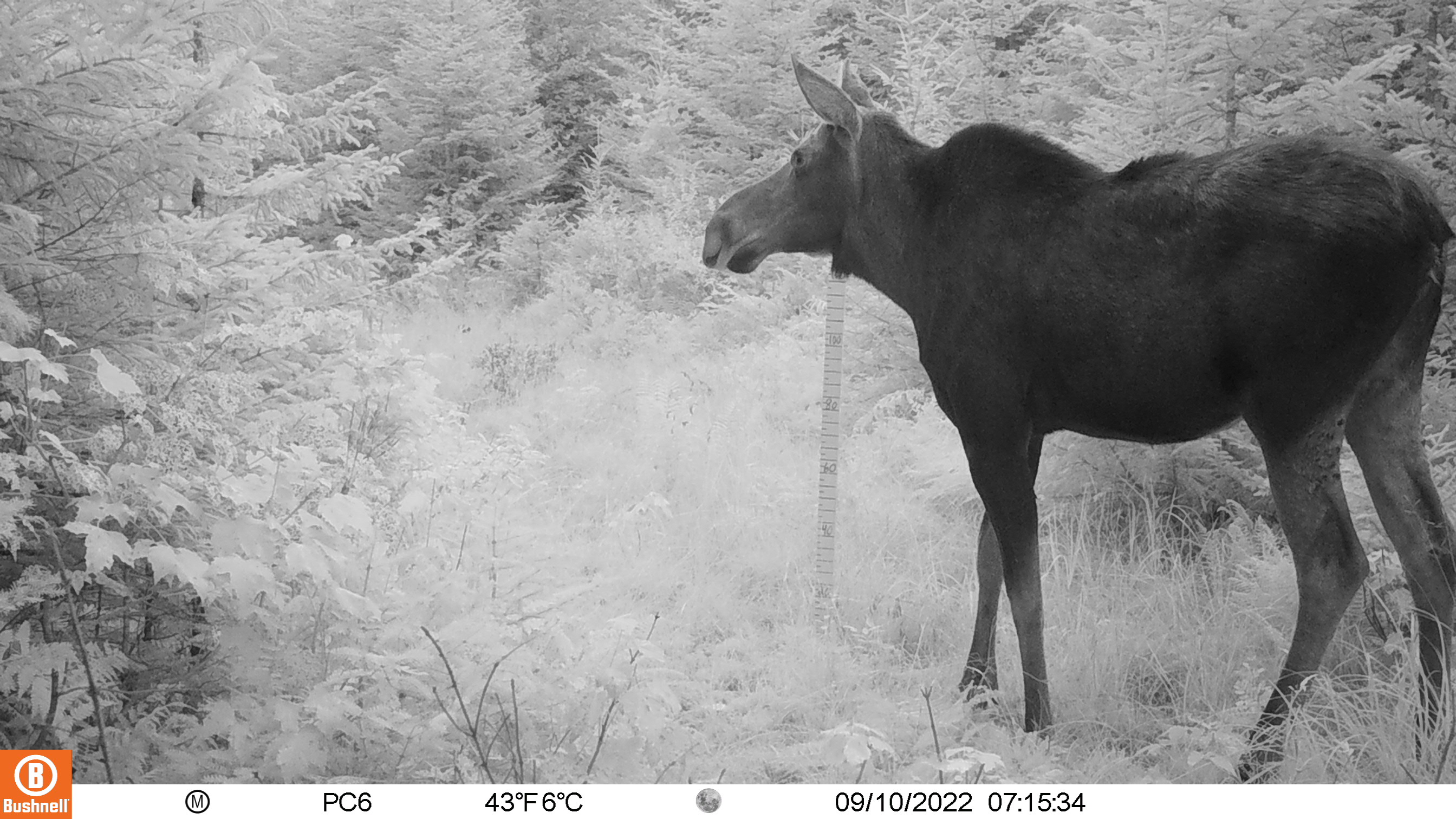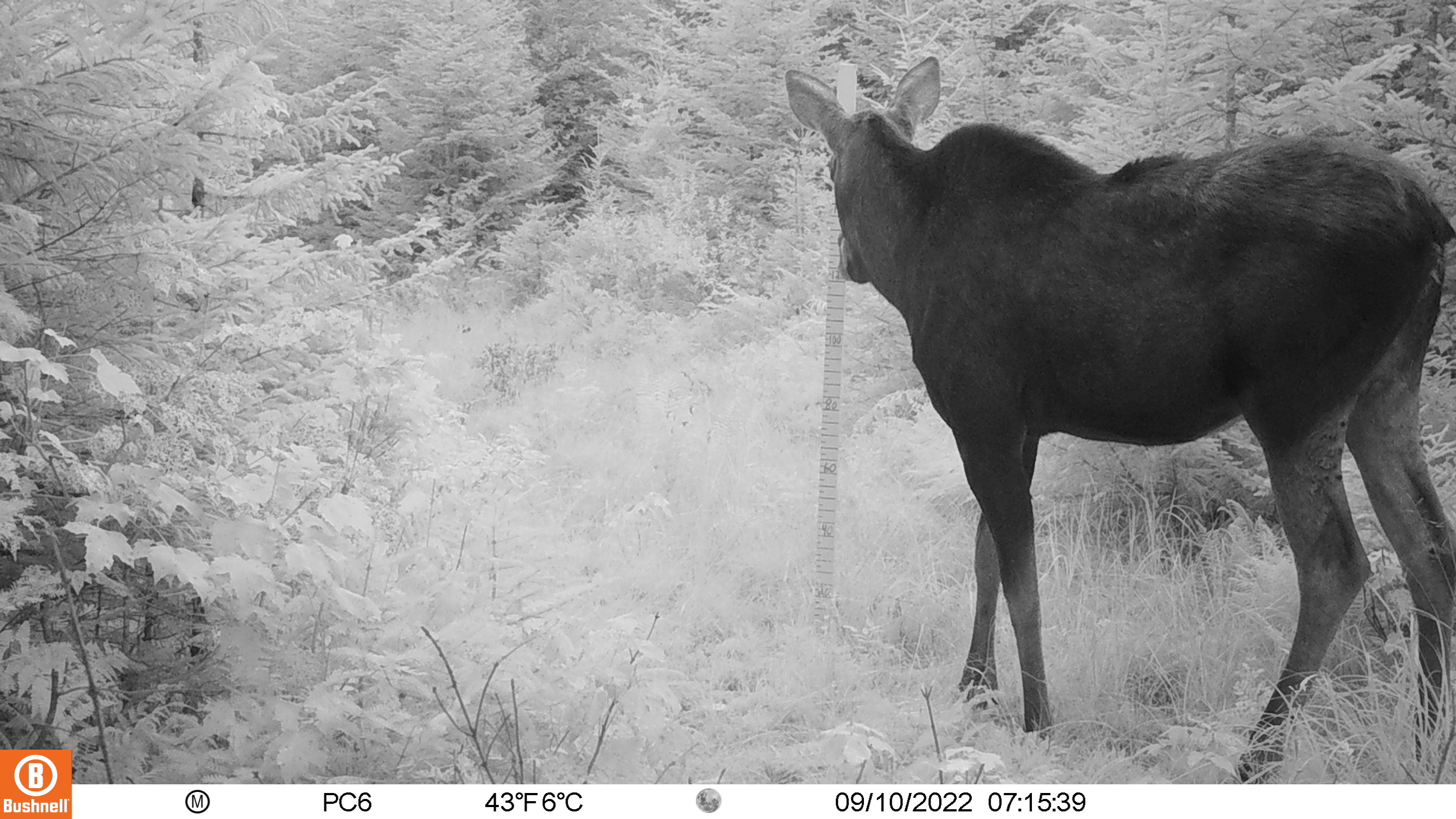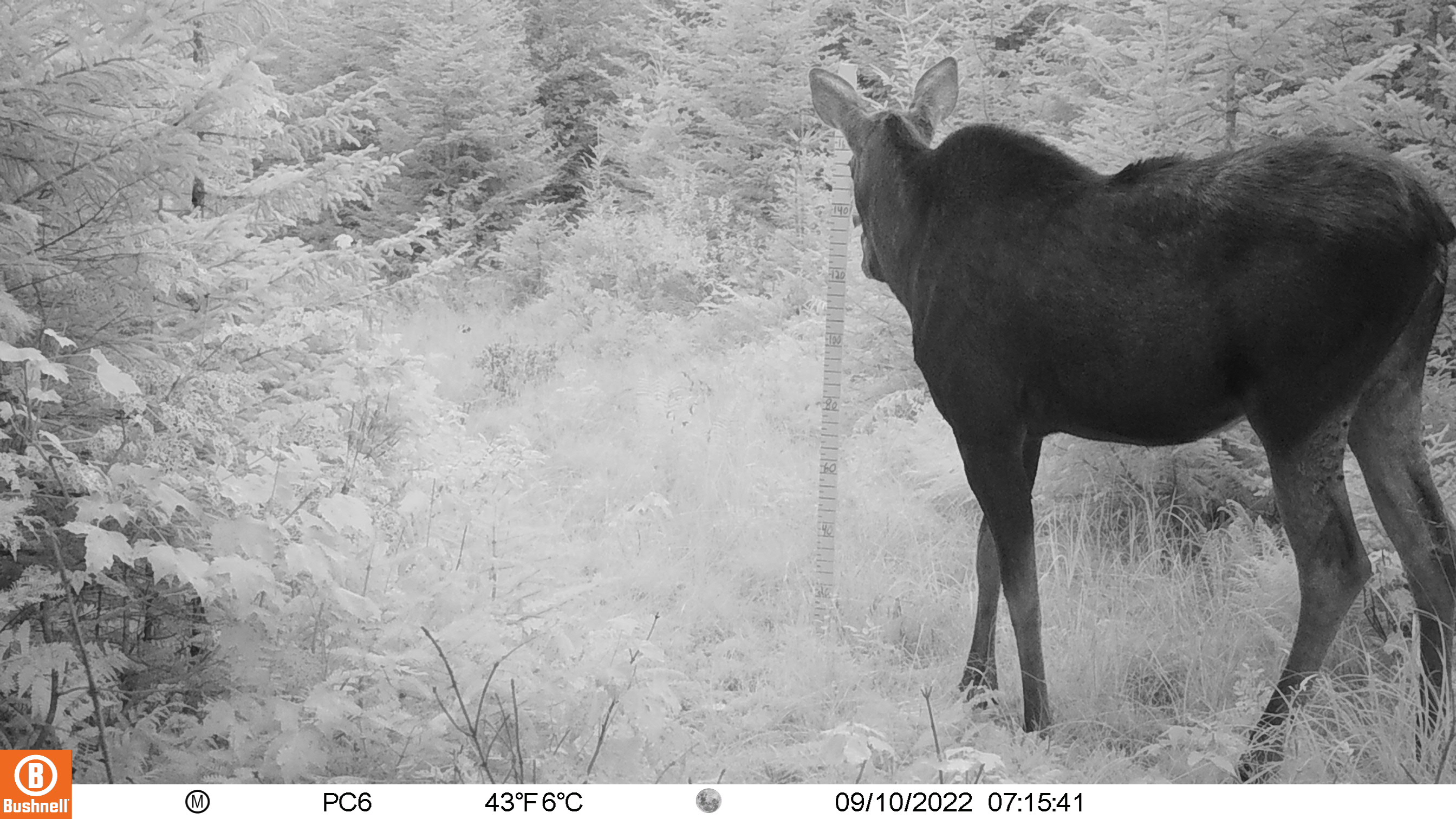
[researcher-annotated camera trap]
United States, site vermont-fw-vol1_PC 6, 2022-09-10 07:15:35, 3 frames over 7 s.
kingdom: Animalia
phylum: Chordata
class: Mammalia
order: Artiodactyla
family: Cervidae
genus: Alces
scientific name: Alces alces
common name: moose